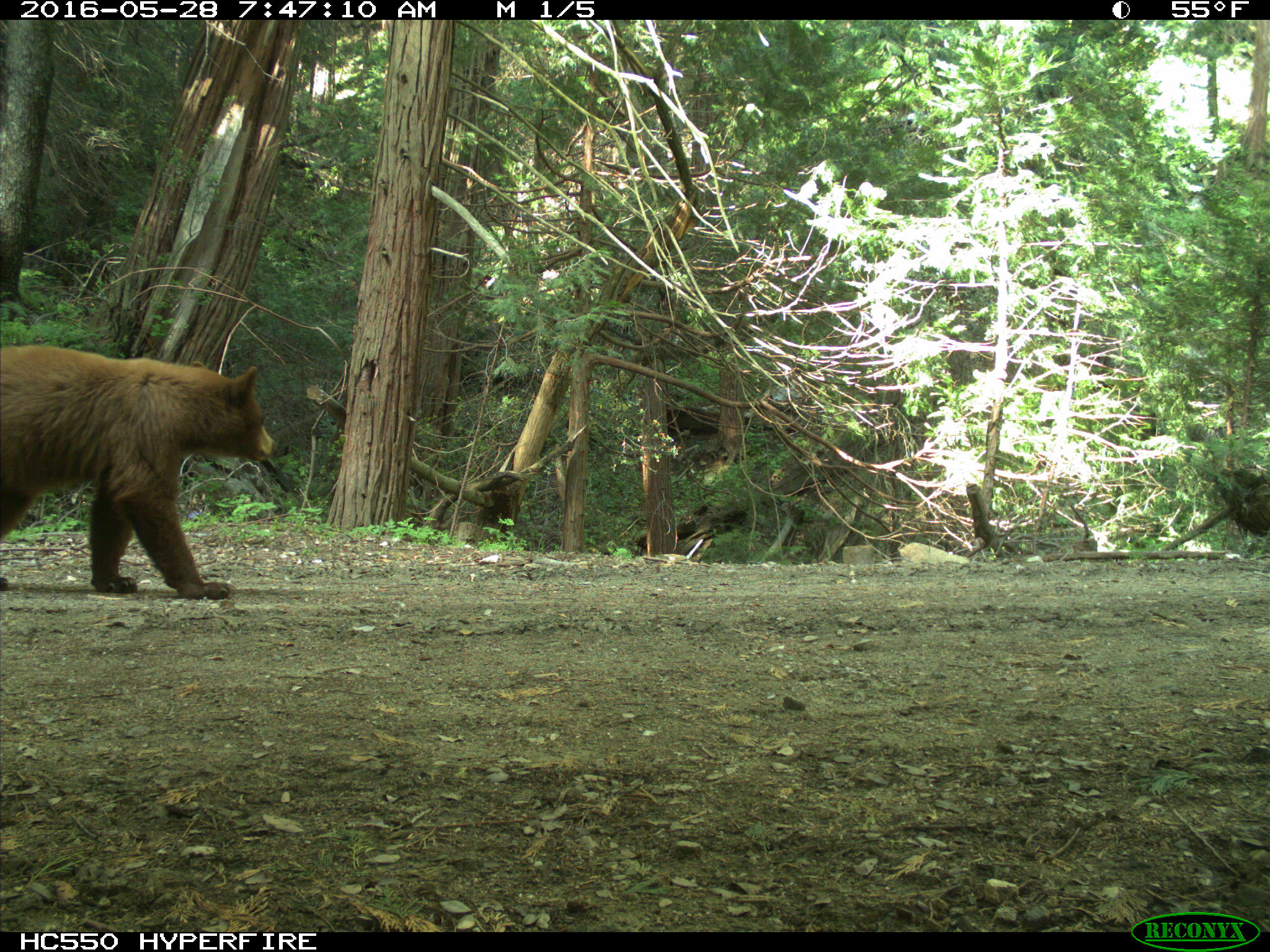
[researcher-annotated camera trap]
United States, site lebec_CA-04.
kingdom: Animalia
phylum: Chordata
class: Mammalia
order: Carnivora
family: Ursidae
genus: Ursus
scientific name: Ursus americanus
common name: american black bear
Ursus americanus (american black bear).